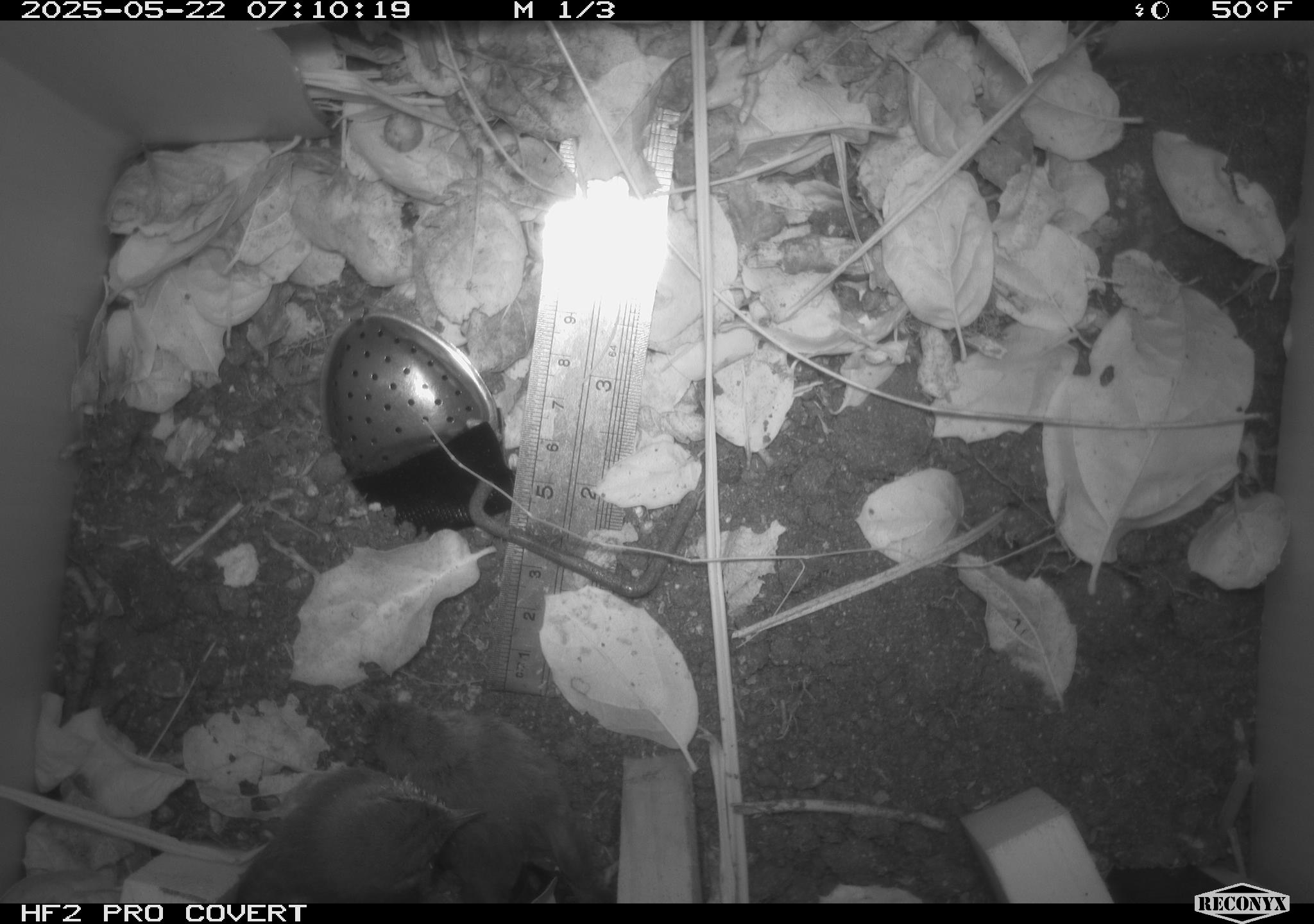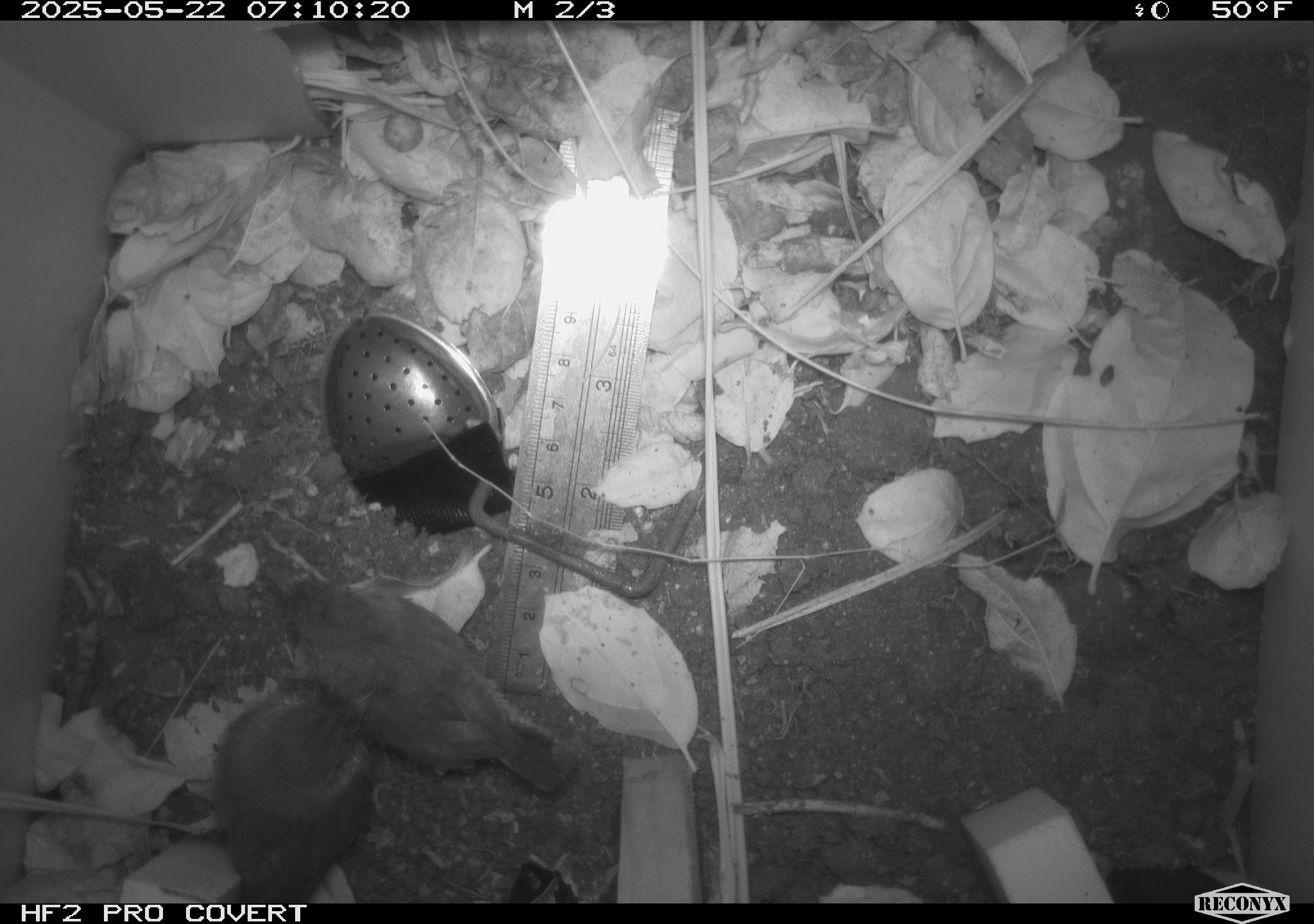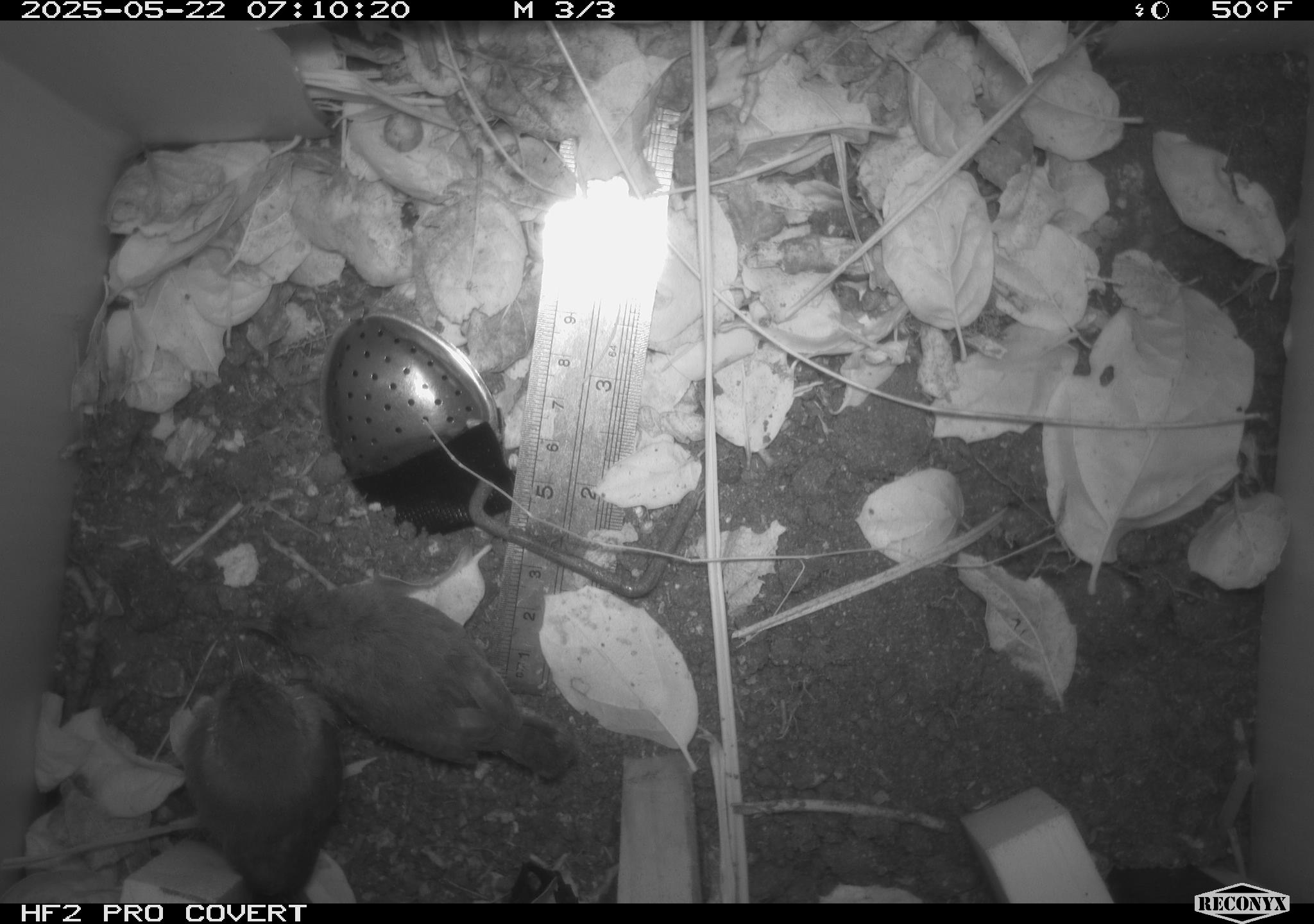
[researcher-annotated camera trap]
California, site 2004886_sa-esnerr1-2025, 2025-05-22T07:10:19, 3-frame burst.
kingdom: Animalia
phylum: Chordata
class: Aves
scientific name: Aves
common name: bird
Bird (Aves).